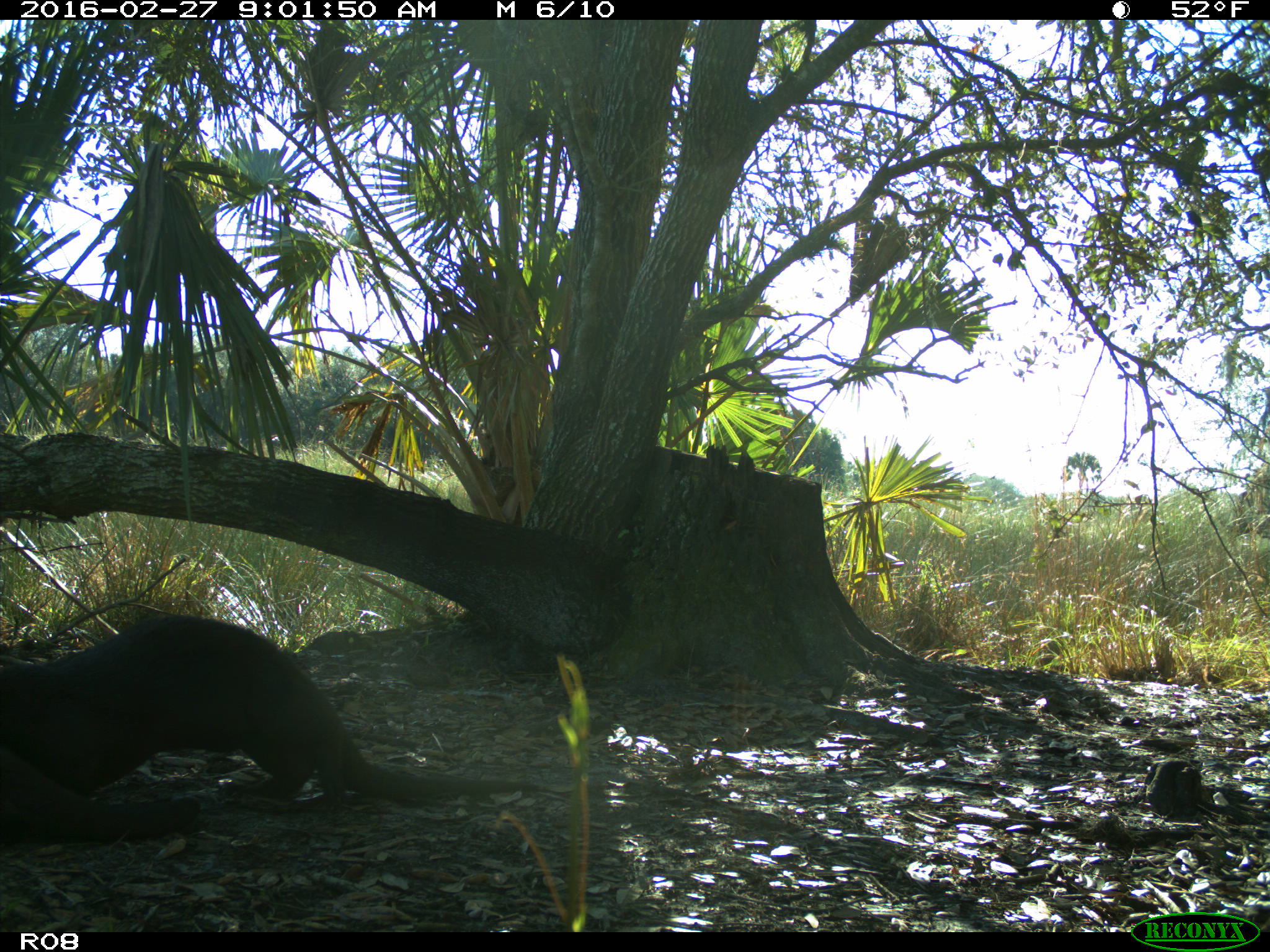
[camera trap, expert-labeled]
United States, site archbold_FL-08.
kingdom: Animalia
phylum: Chordata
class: Mammalia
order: Carnivora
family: Mustelidae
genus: Lontra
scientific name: Lontra canadensis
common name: north american river otter